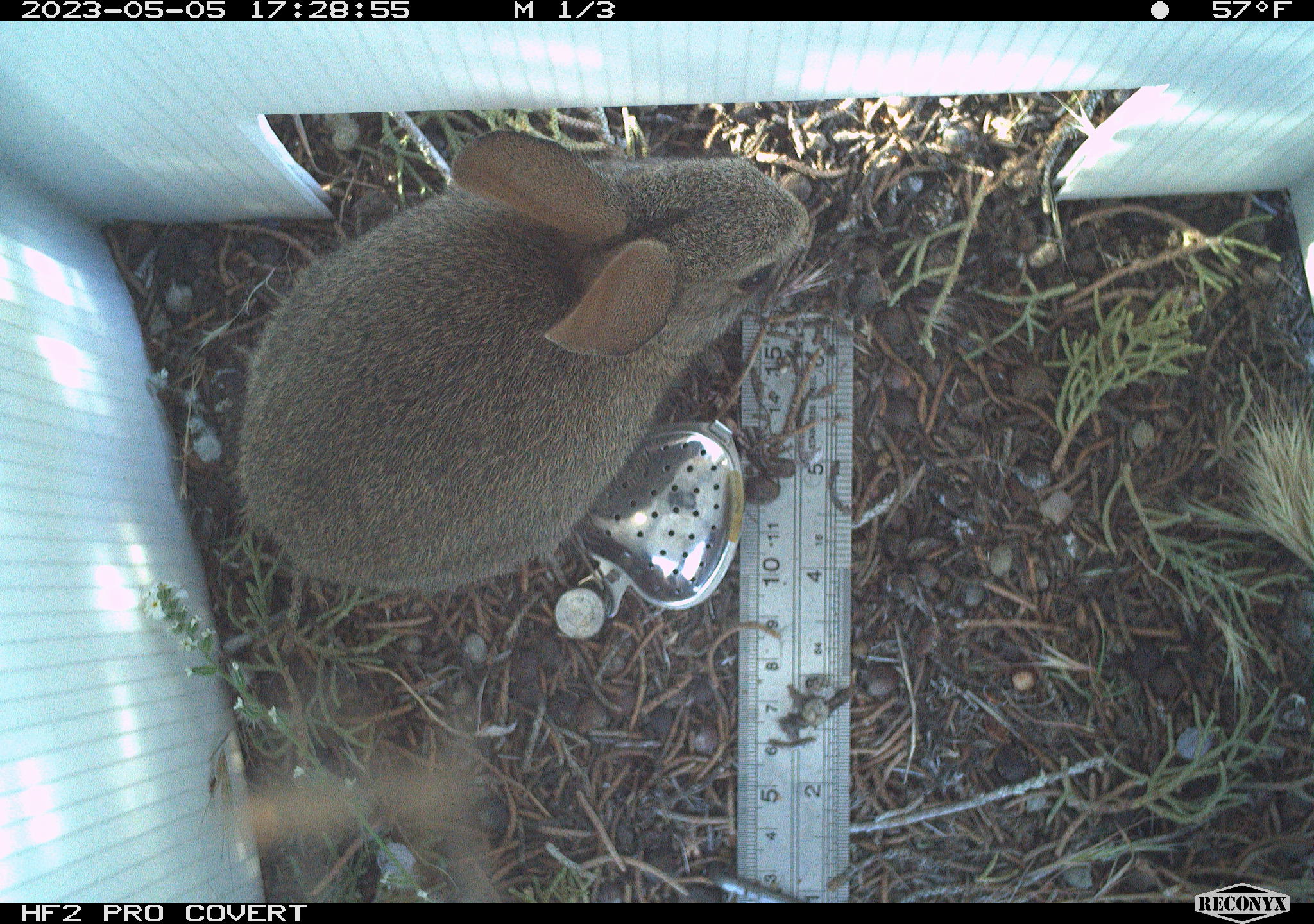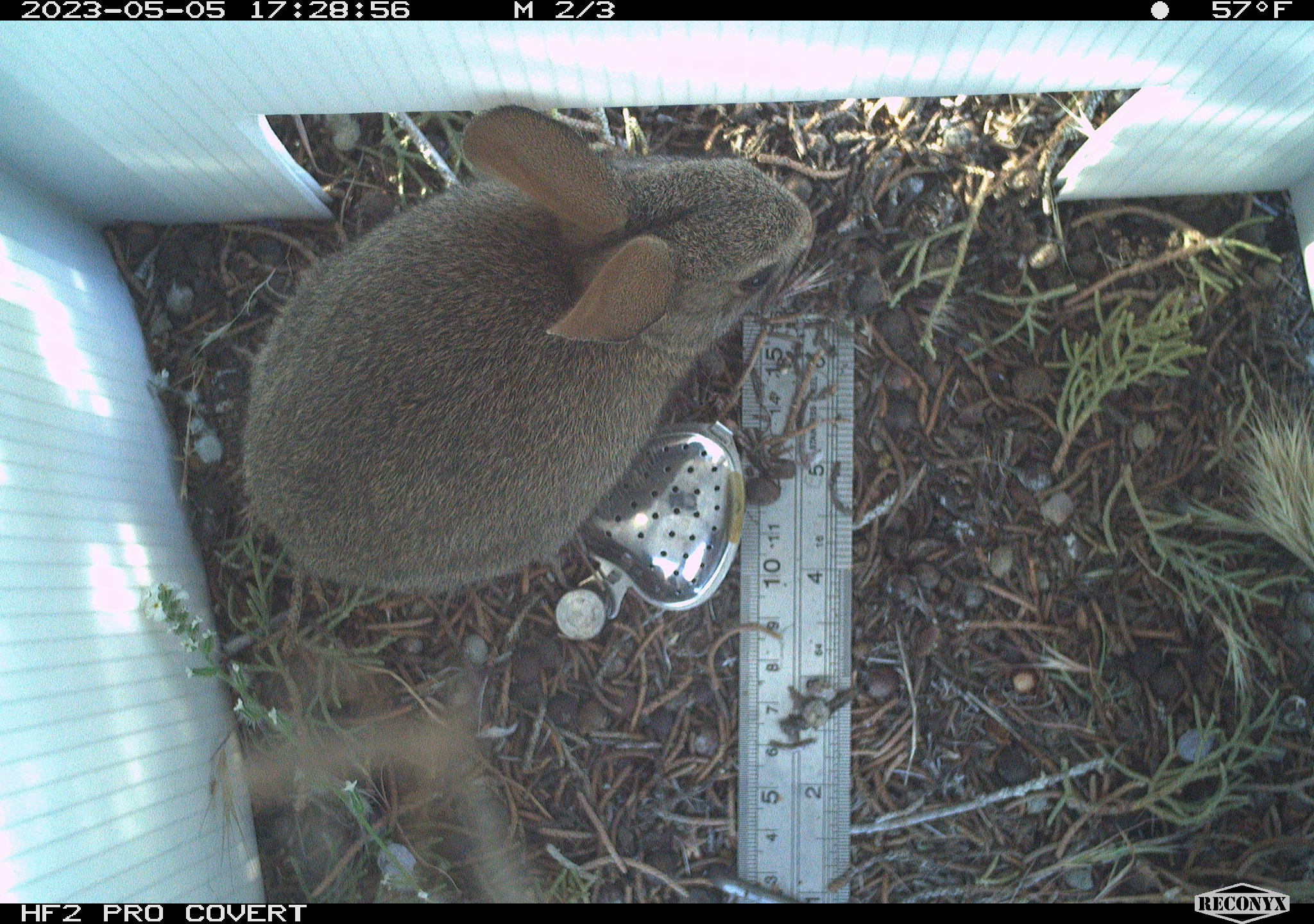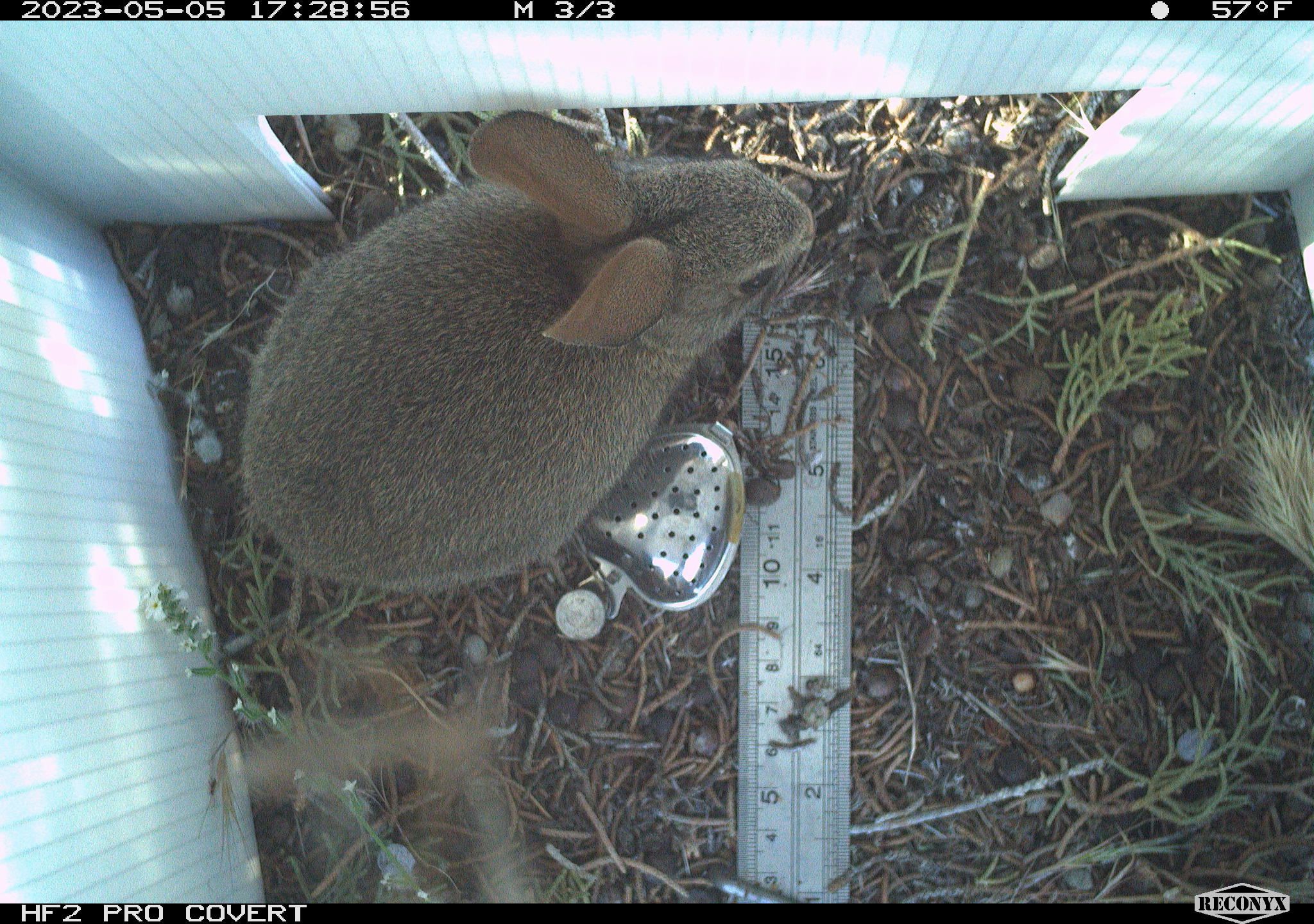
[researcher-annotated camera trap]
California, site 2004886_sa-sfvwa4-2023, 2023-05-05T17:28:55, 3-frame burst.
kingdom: Animalia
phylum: Chordata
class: Mammalia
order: Lagomorpha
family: Leporidae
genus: Sylvilagus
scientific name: Sylvilagus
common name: cottontail rabbits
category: sylvilagus species